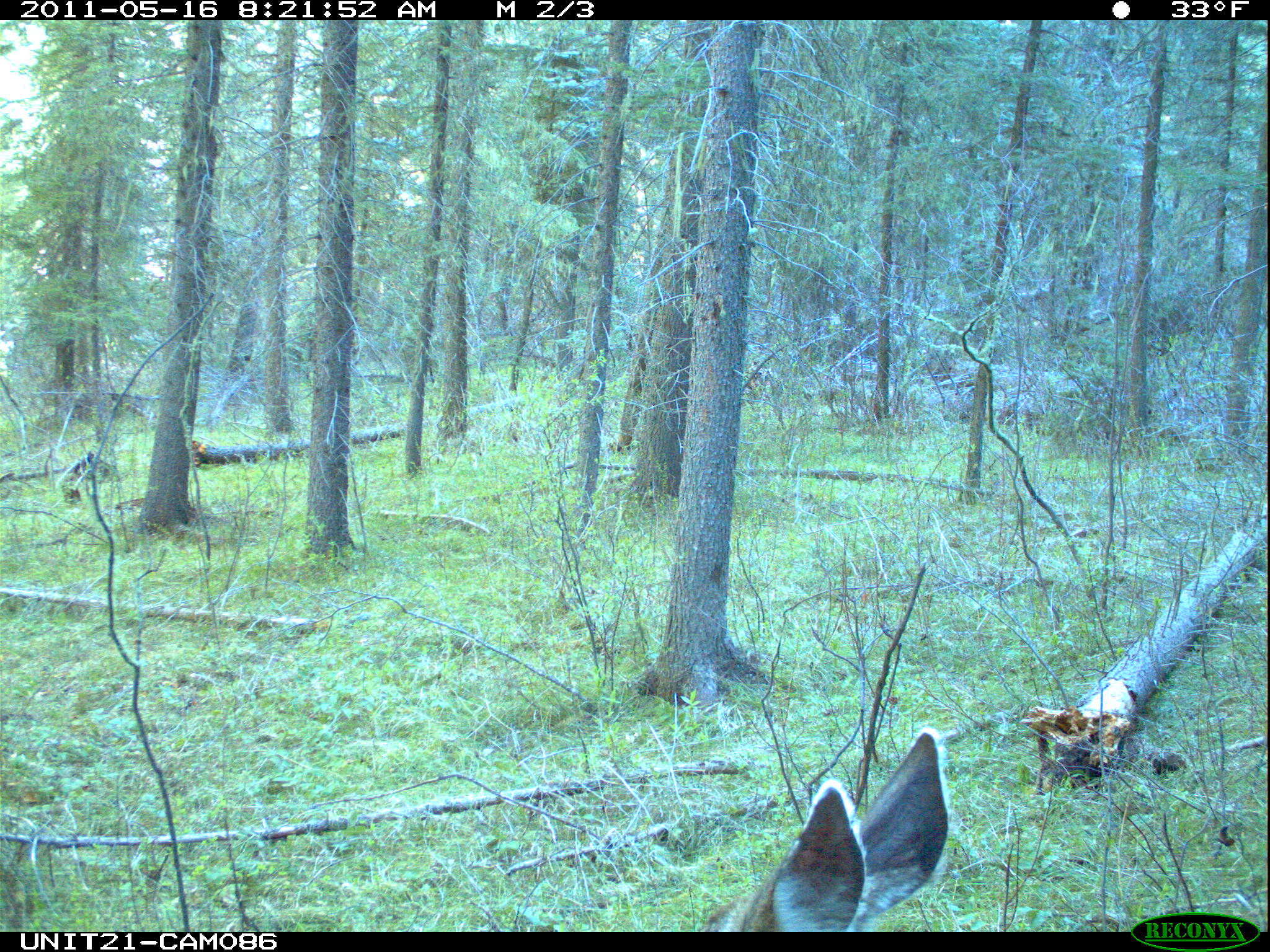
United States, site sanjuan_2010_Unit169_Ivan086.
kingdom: Animalia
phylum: Chordata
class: Mammalia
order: Artiodactyla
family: Cervidae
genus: Odocoileus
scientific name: Odocoileus hemionus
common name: mule deer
Odocoileus hemionus (mule deer).